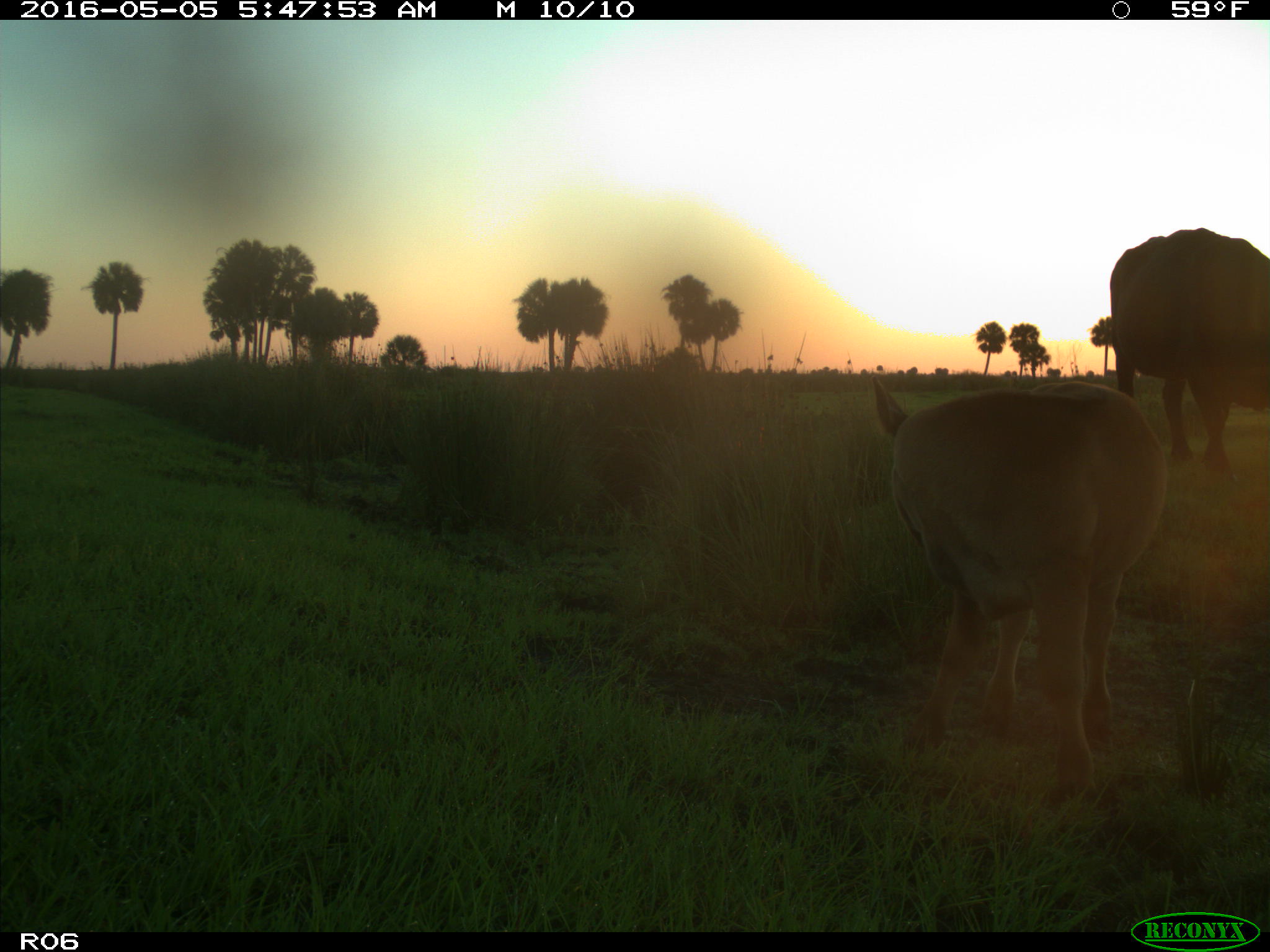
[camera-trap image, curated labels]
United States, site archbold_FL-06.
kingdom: Animalia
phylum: Chordata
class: Mammalia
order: Artiodactyla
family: Bovidae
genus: Bos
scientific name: Bos taurus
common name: domestic cow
Bos taurus (domestic cow).